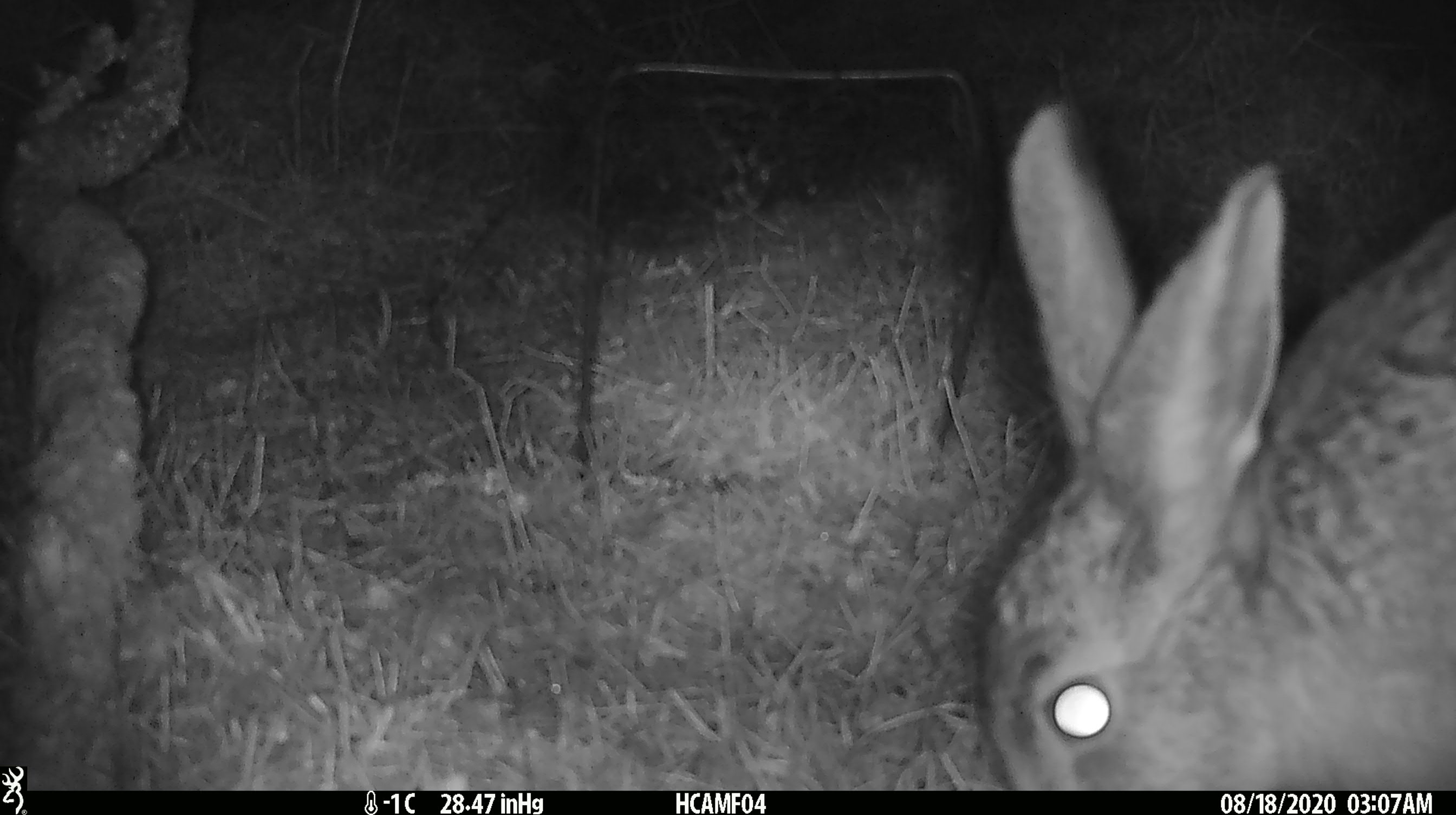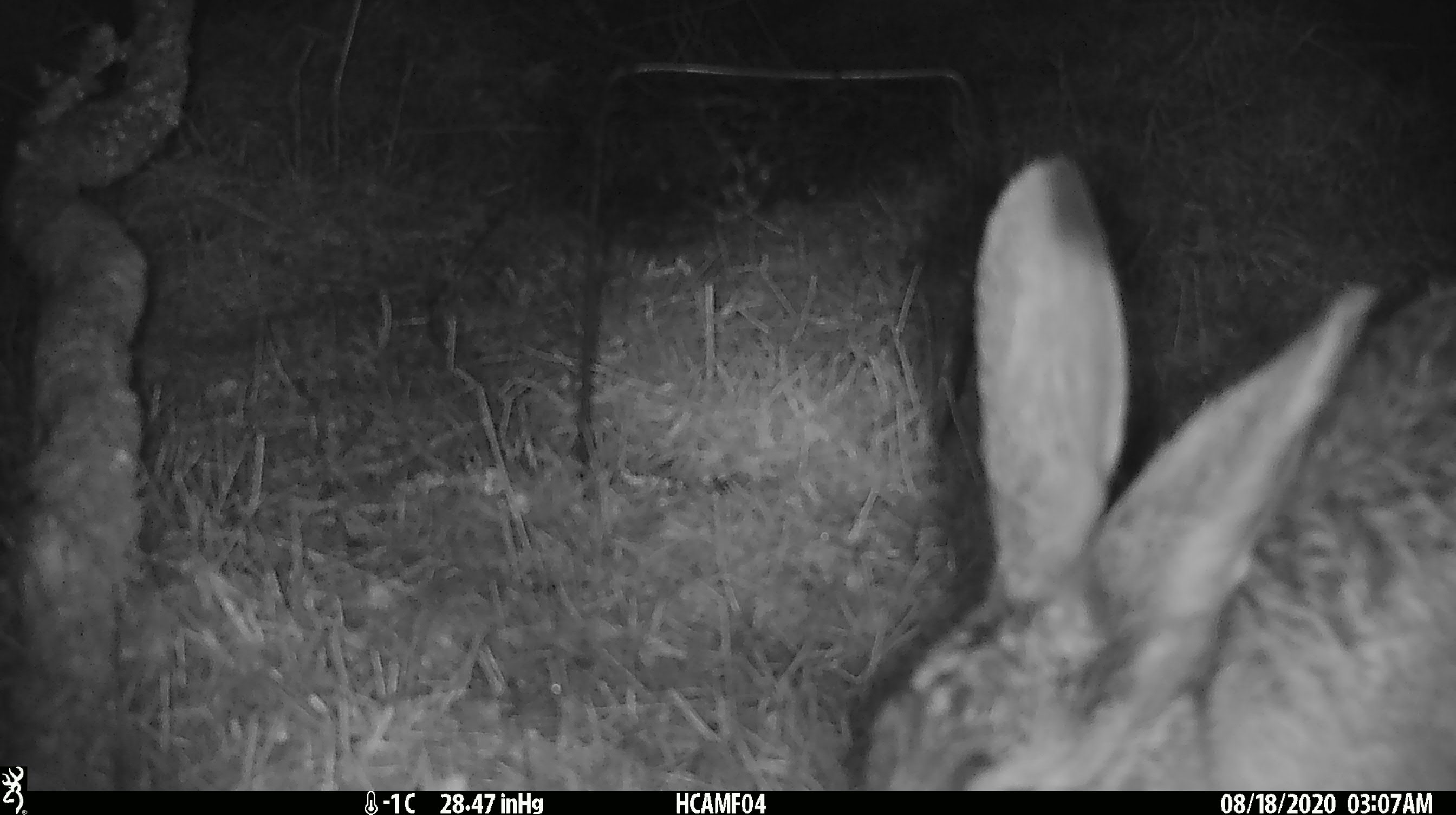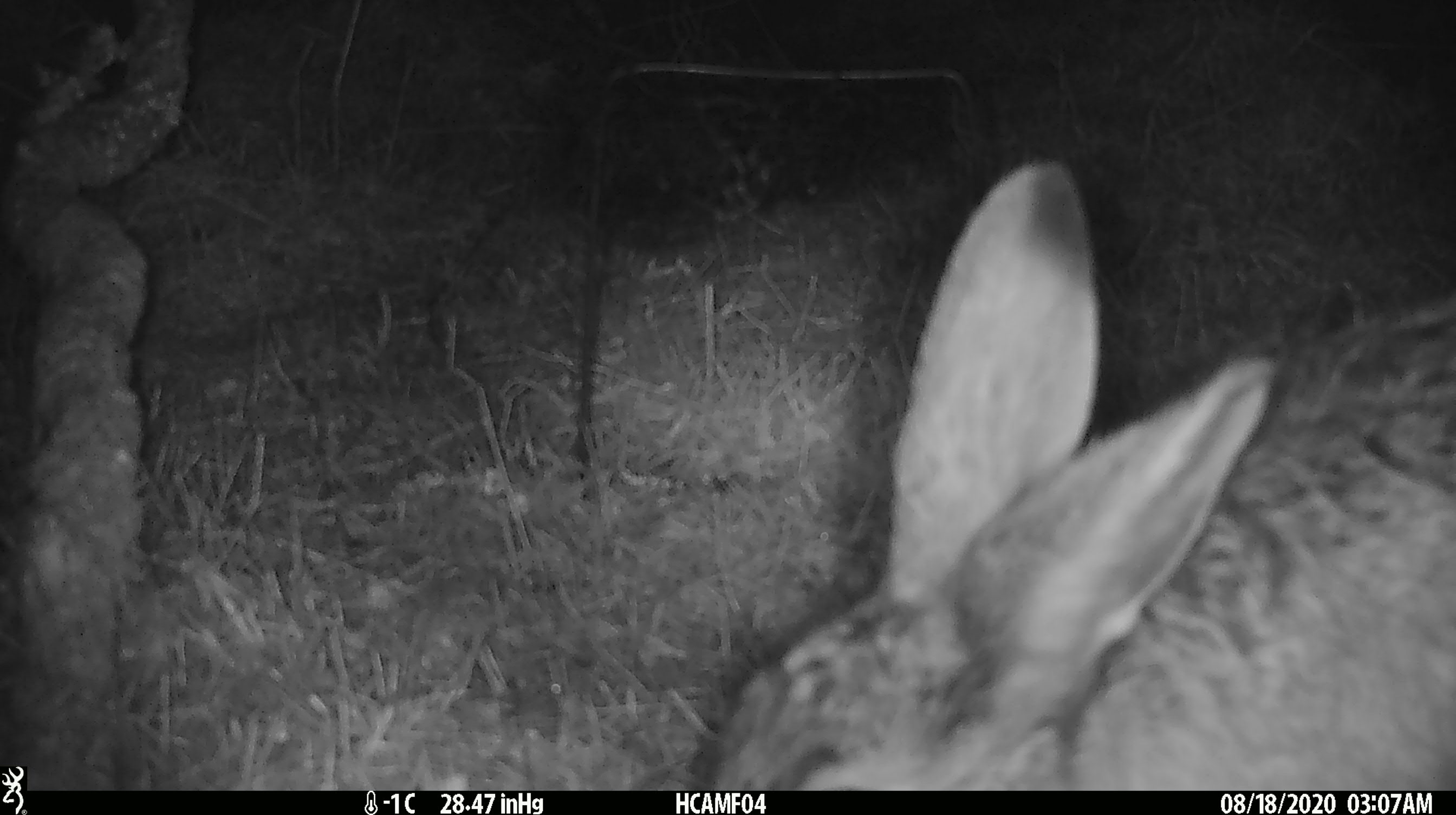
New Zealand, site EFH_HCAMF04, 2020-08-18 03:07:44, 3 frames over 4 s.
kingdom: Animalia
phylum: Chordata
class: Mammalia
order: Lagomorpha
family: Leporidae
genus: Lepus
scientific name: Lepus europaeus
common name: brown hare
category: hare